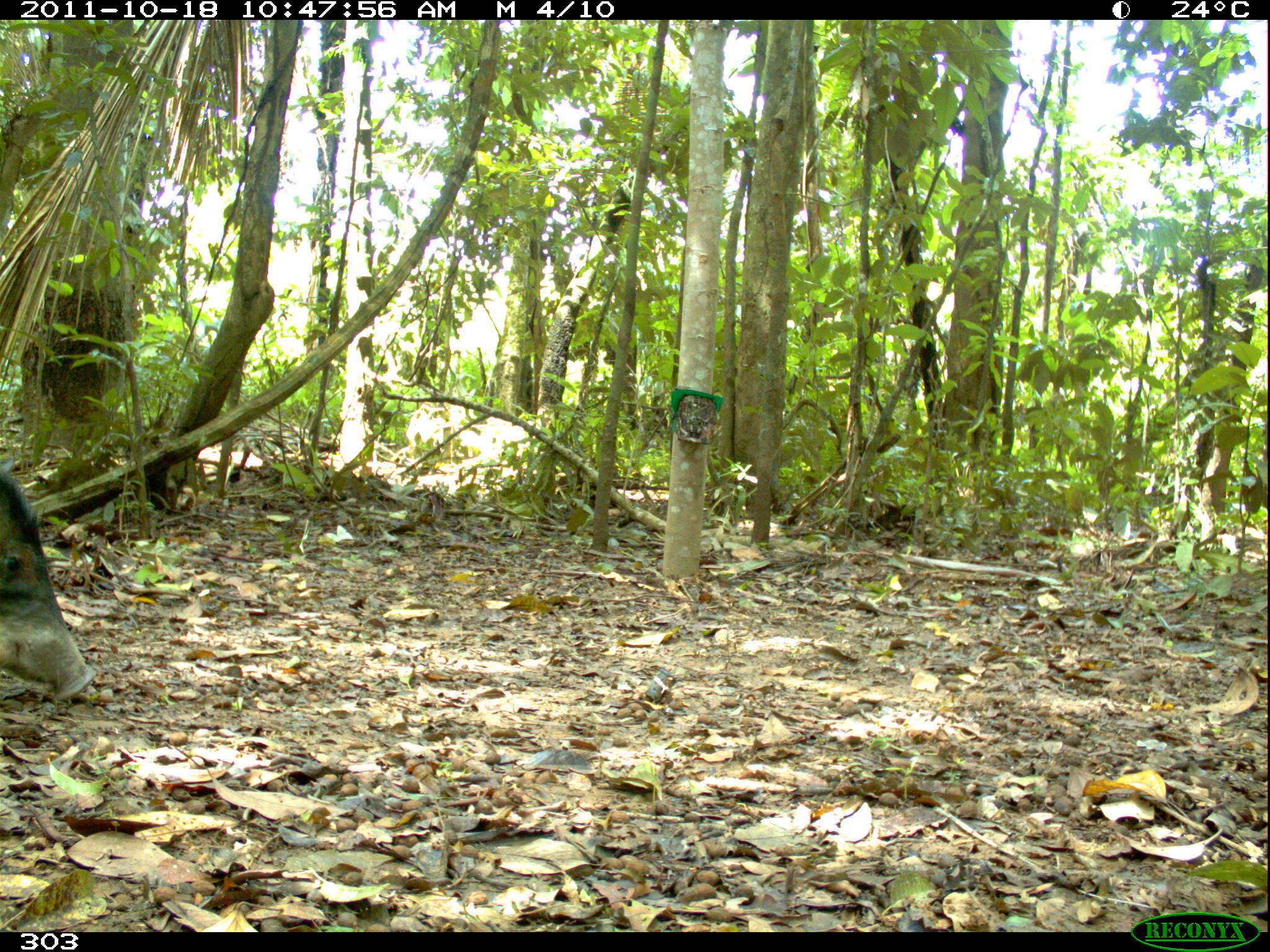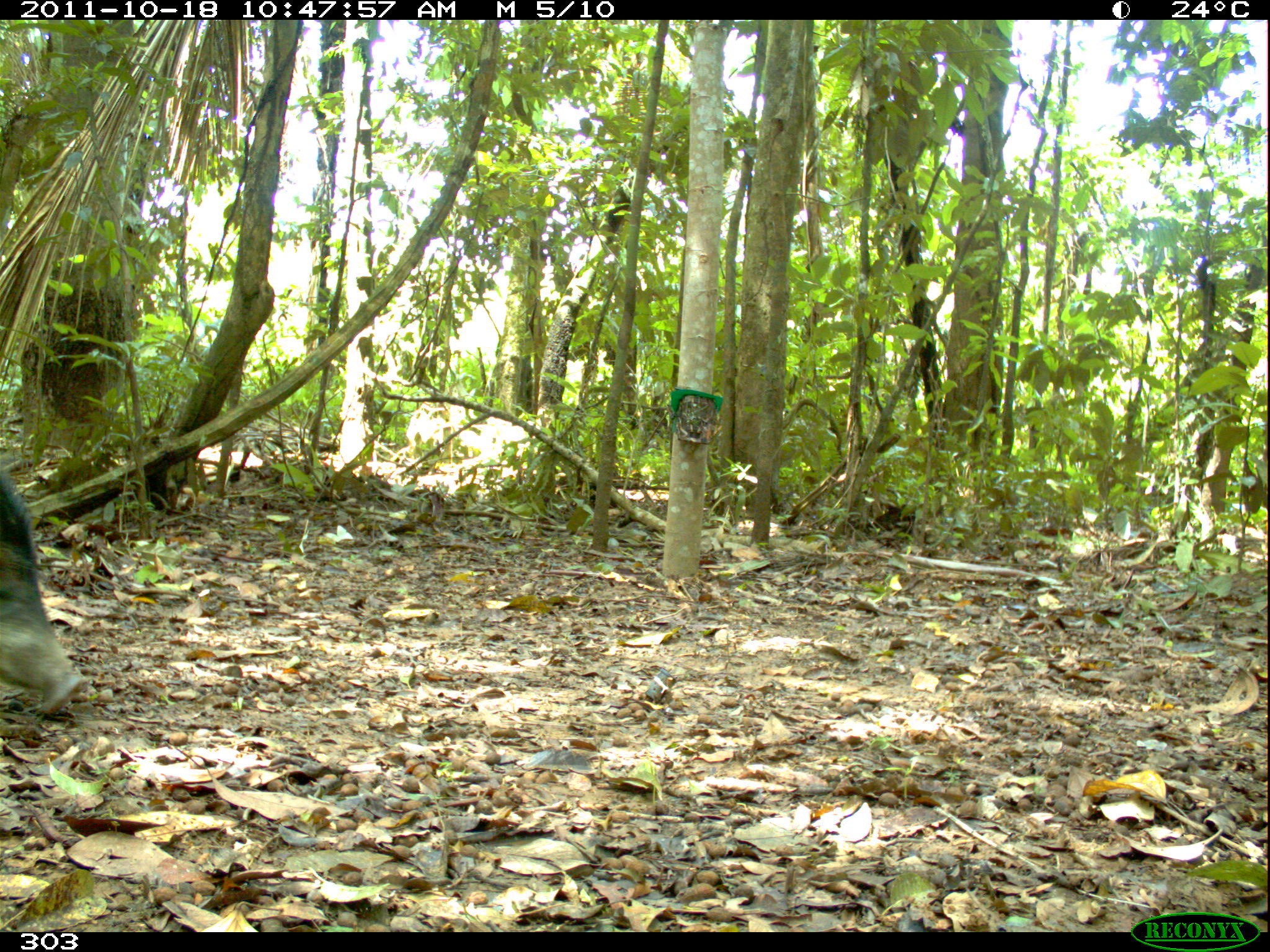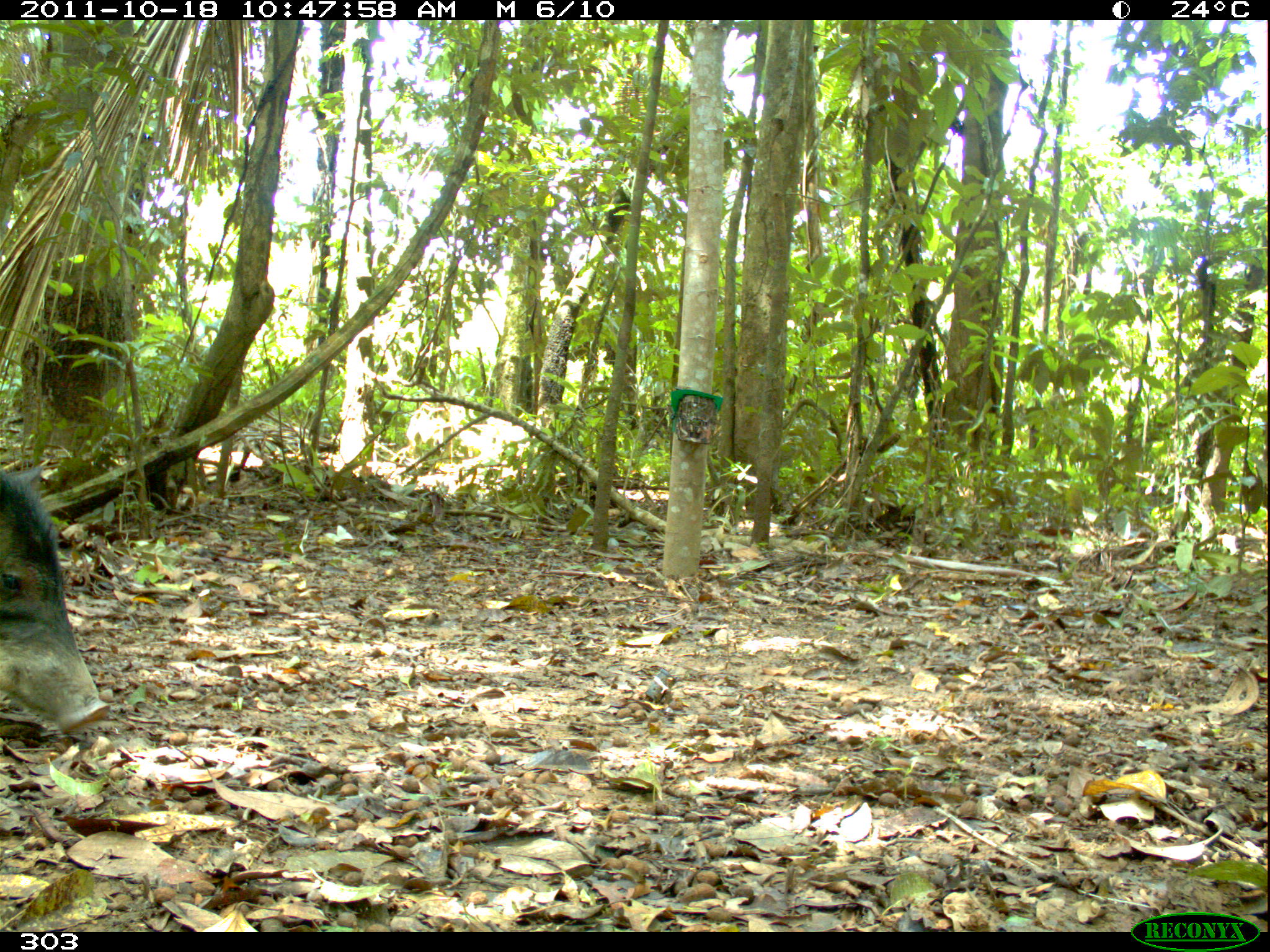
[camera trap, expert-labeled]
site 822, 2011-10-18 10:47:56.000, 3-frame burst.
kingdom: Animalia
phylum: Chordata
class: Mammalia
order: Artiodactyla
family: Tayassuidae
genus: Tayassu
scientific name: Tayassu pecari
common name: white-lipped peccary